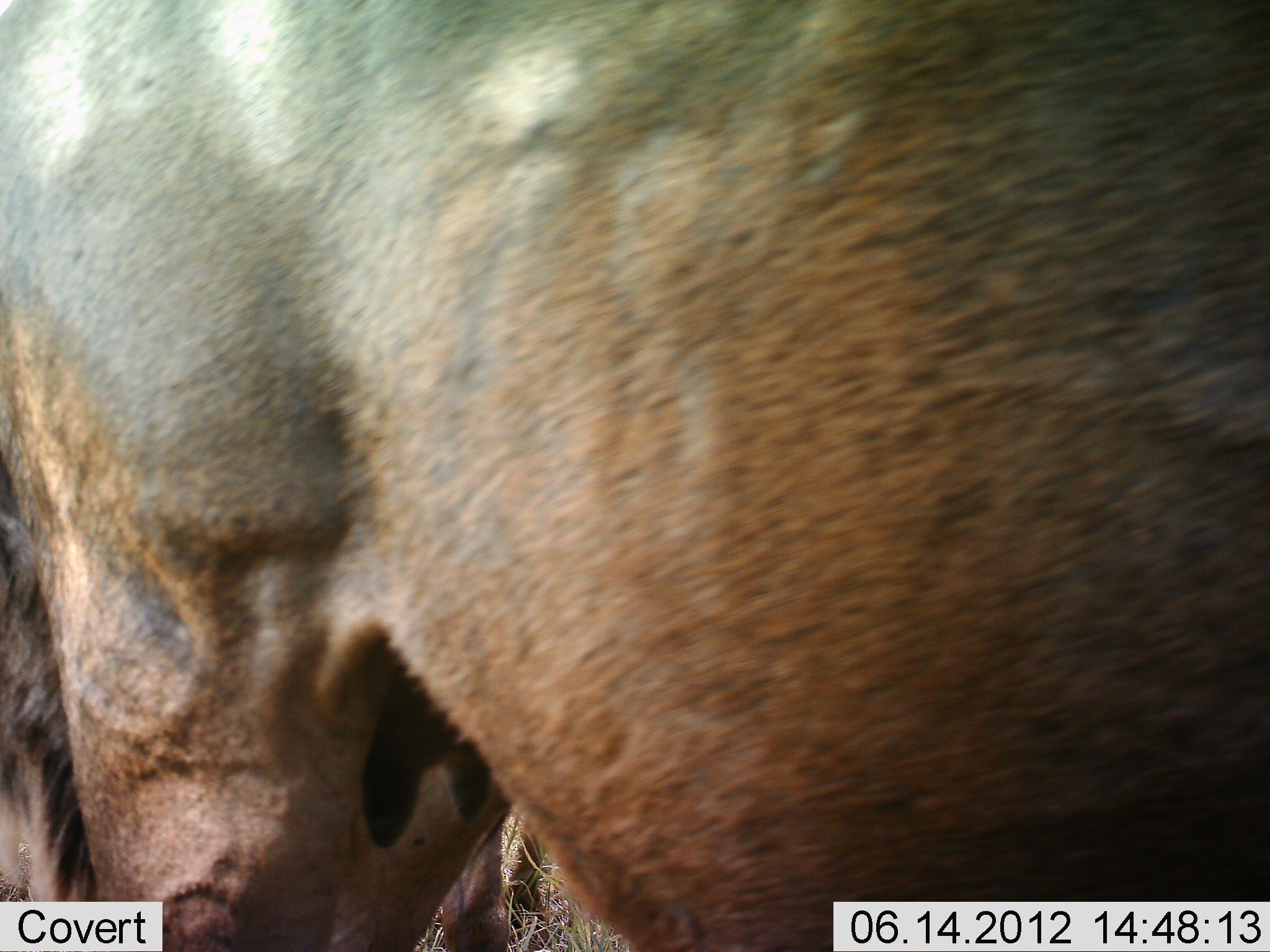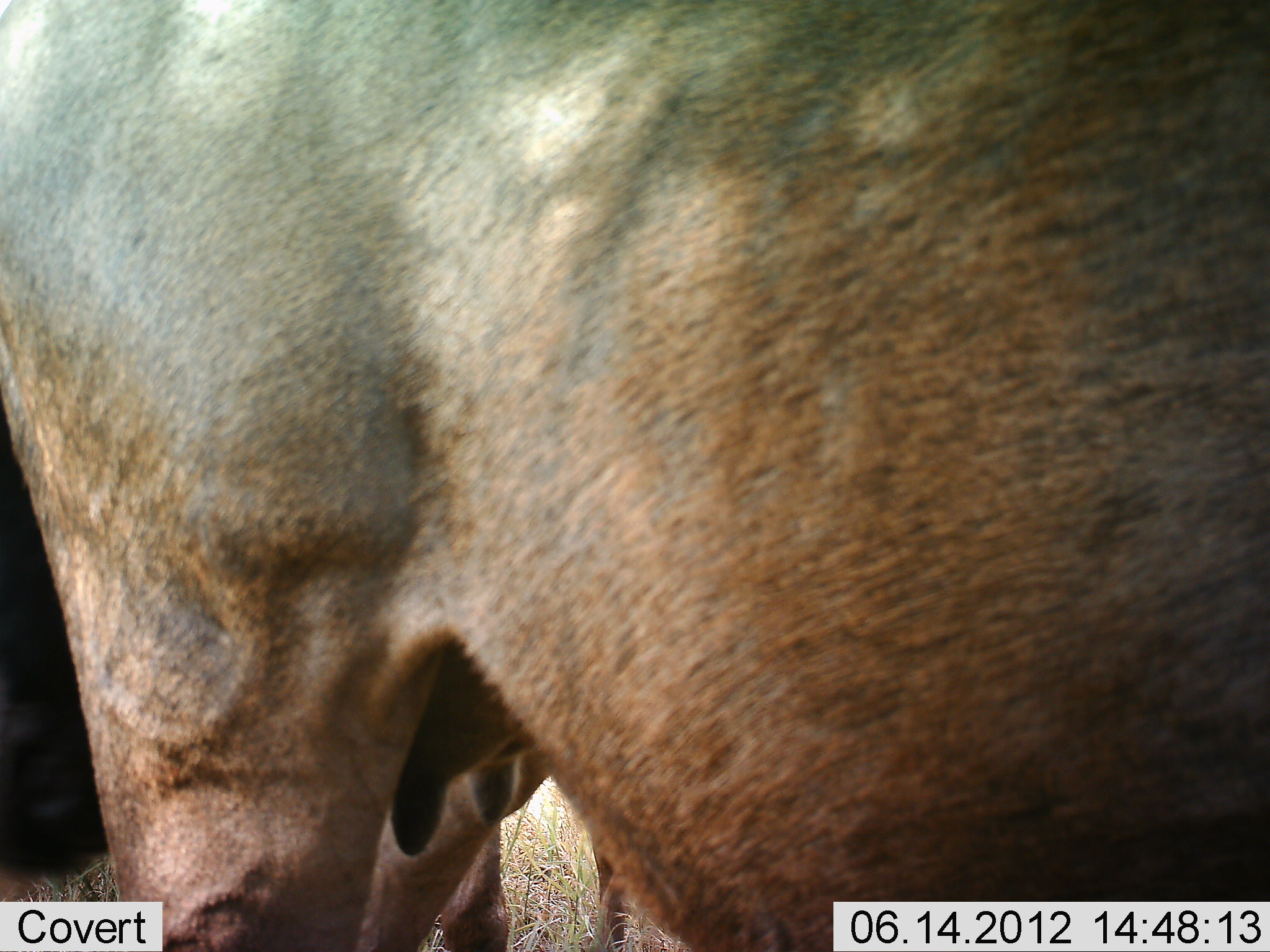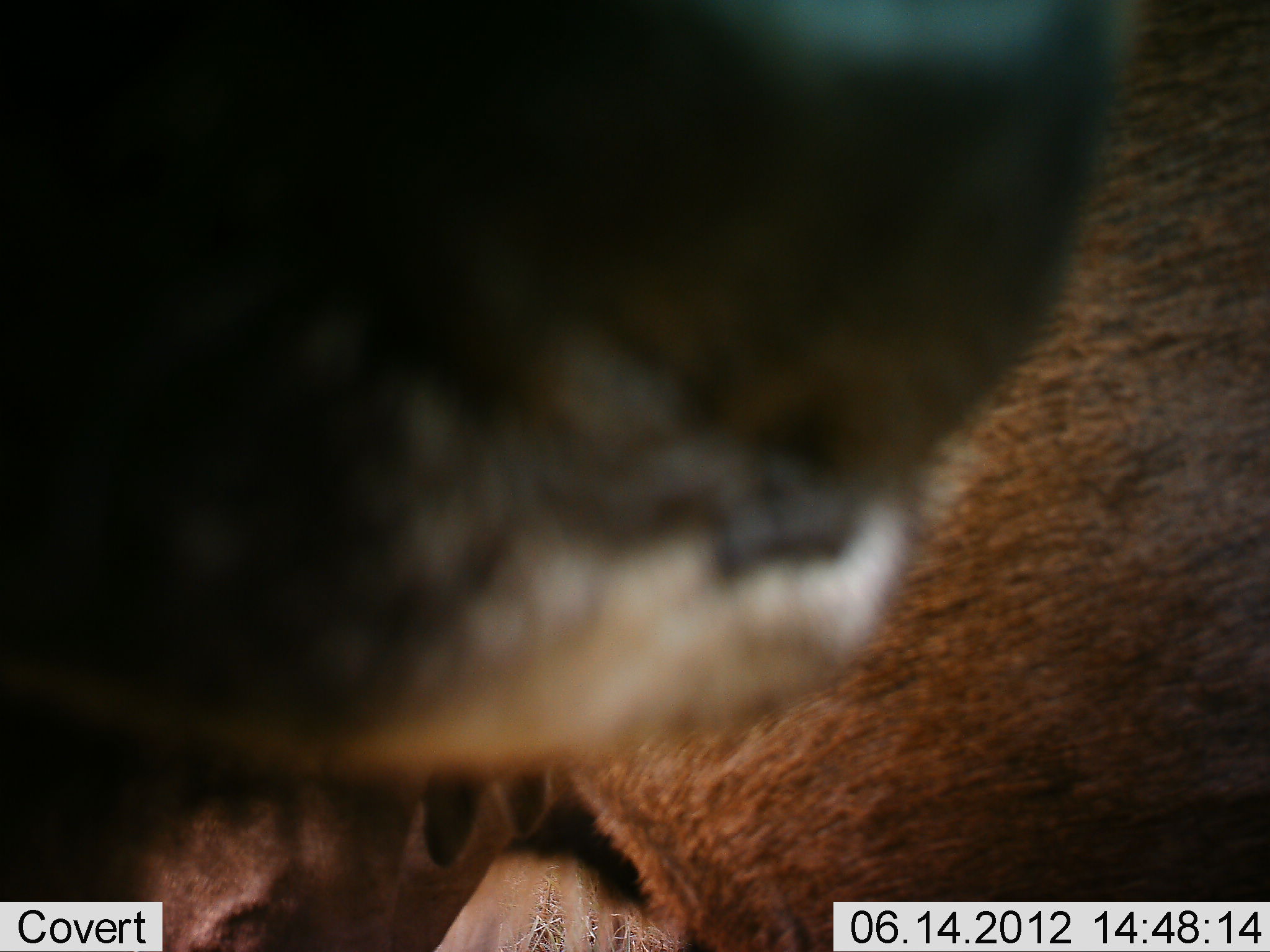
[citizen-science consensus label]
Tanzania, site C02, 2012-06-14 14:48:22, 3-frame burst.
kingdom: Animalia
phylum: Chordata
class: Mammalia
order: Artiodactyla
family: Bovidae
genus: Connochaetes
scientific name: Connochaetes taurinus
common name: blue wildebeest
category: wildebeest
Wildebeest (blue wildebeest) (Connochaetes taurinus), count 2. Behavior (volunteer vote fractions): standing 90%, resting 10%, moving 20%, interacting 0%. Young present (vote fraction): 0%. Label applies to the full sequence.